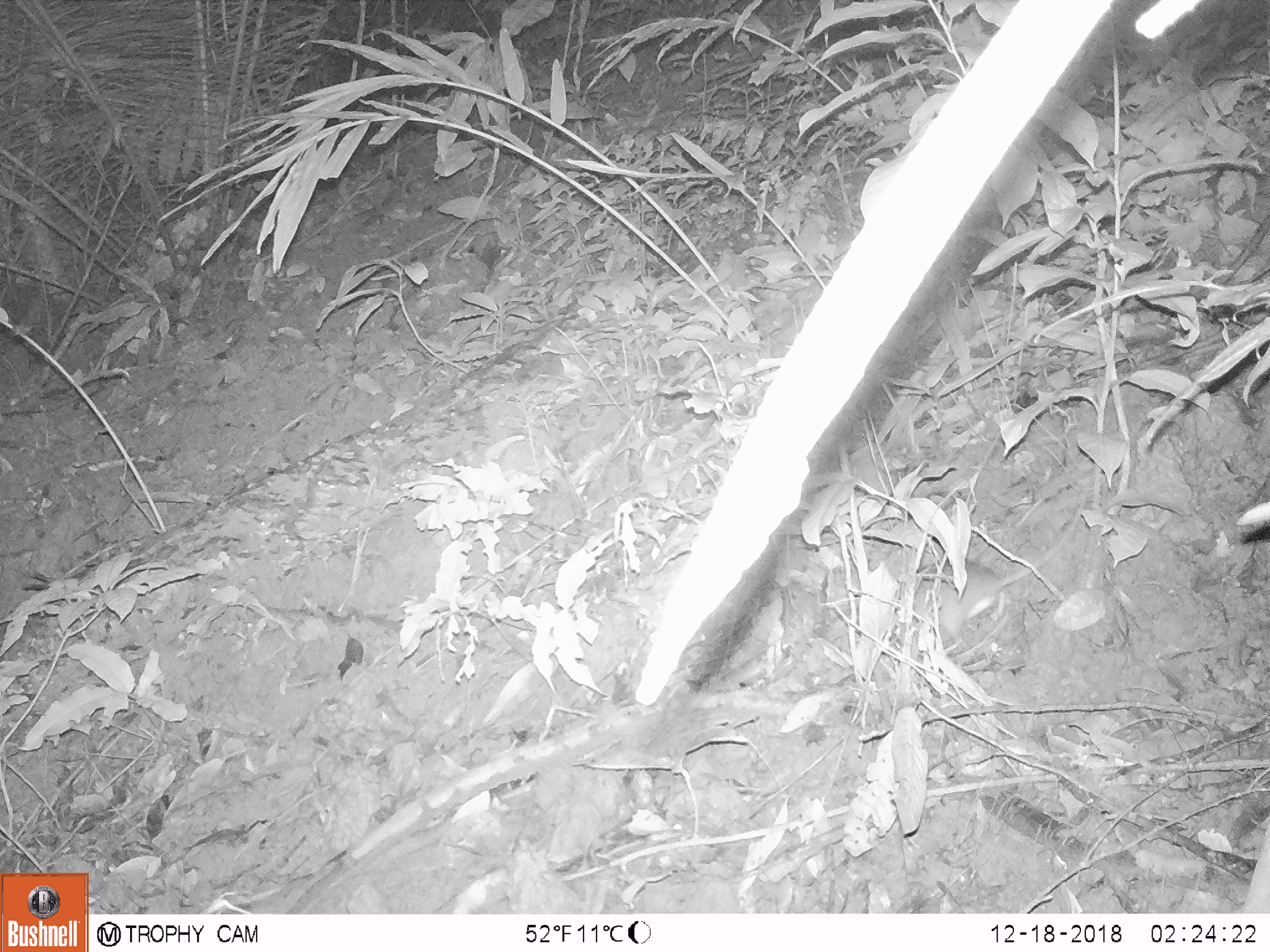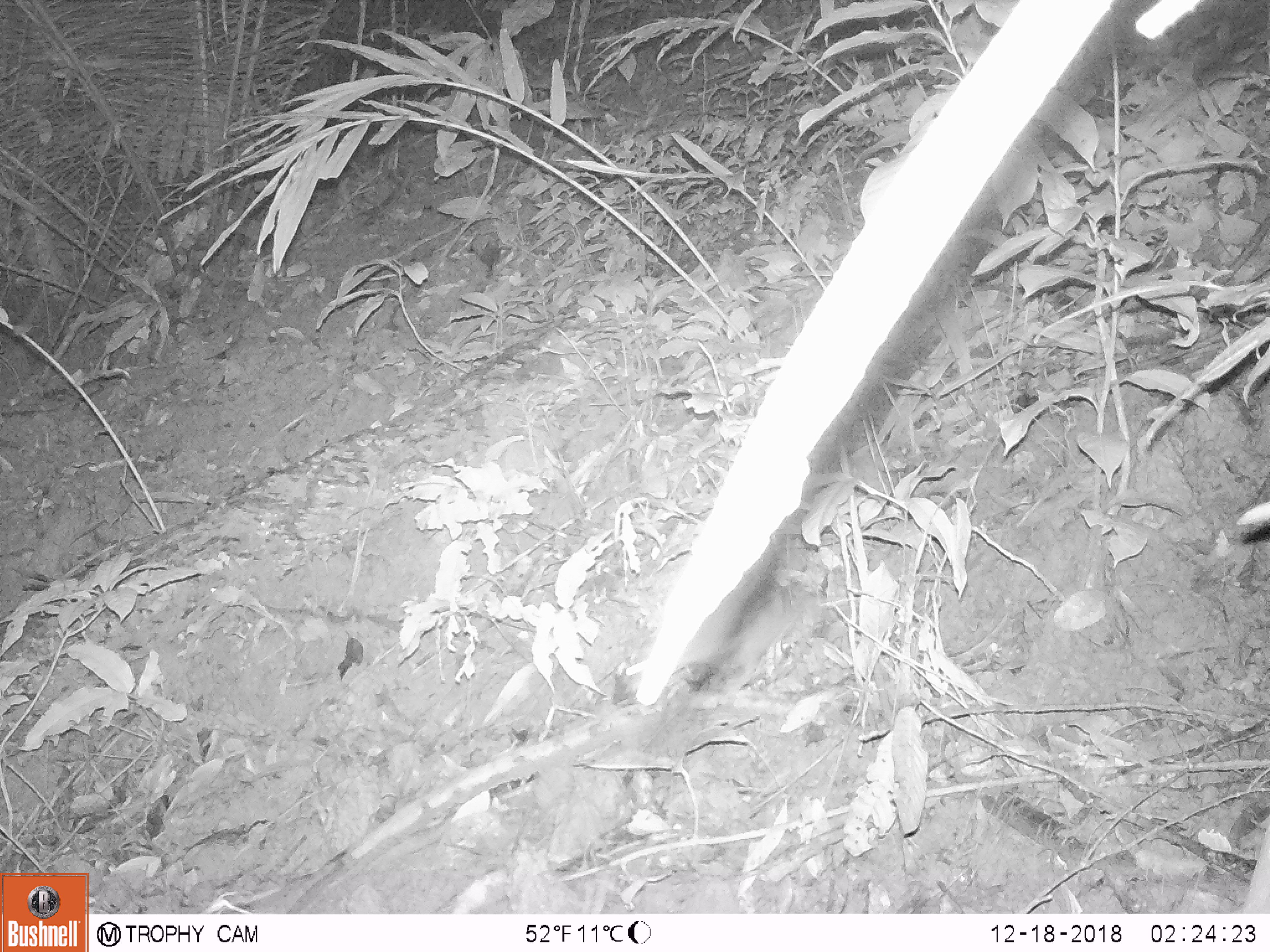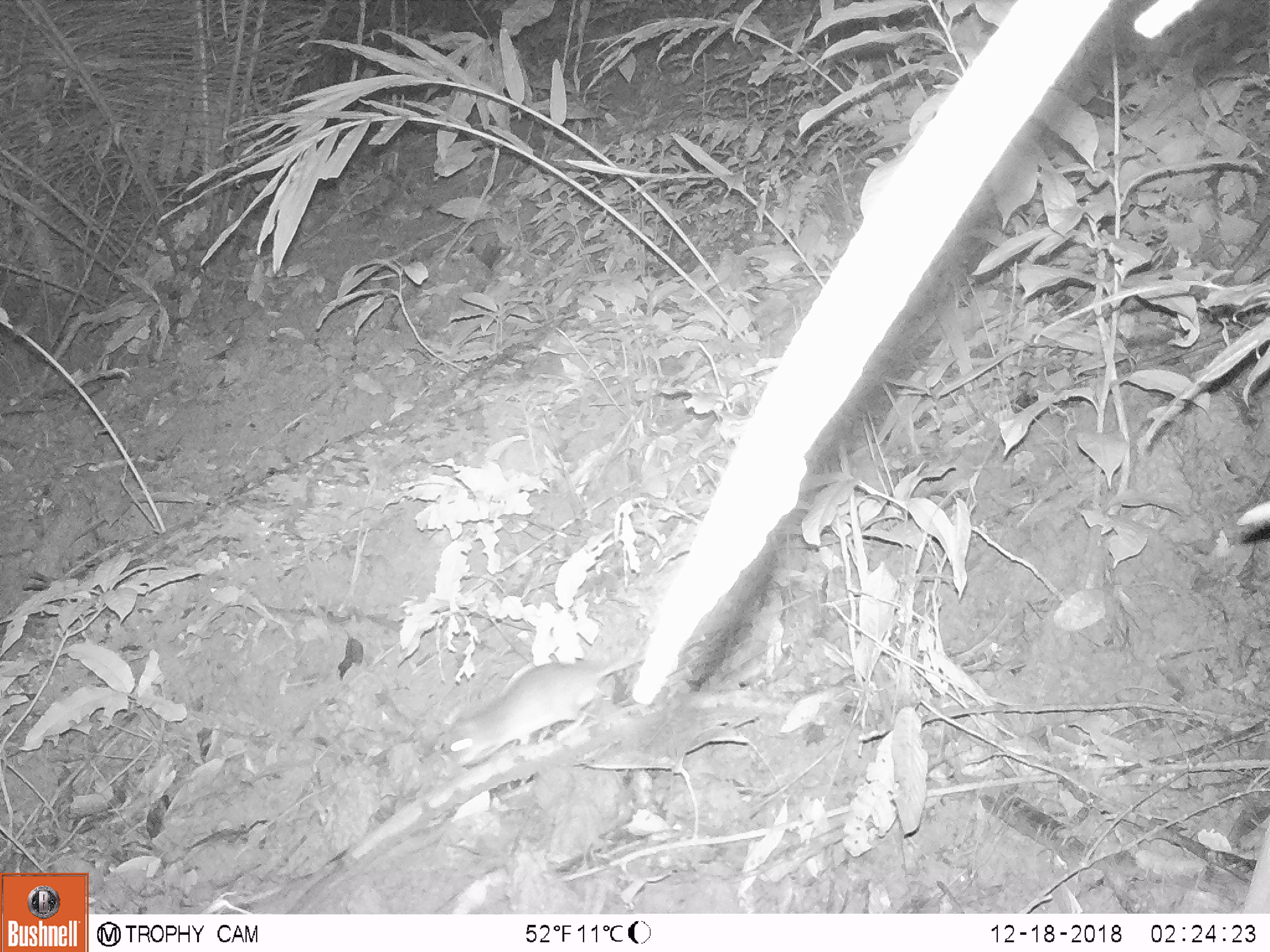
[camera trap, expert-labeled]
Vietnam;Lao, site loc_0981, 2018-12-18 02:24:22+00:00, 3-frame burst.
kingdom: Animalia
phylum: Chordata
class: Mammalia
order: Rodentia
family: Muridae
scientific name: Muridae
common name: old-world mice and rats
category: unidentified murid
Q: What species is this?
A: Unidentified murid (old-world mice and rats) (Muridae).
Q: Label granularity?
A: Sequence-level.